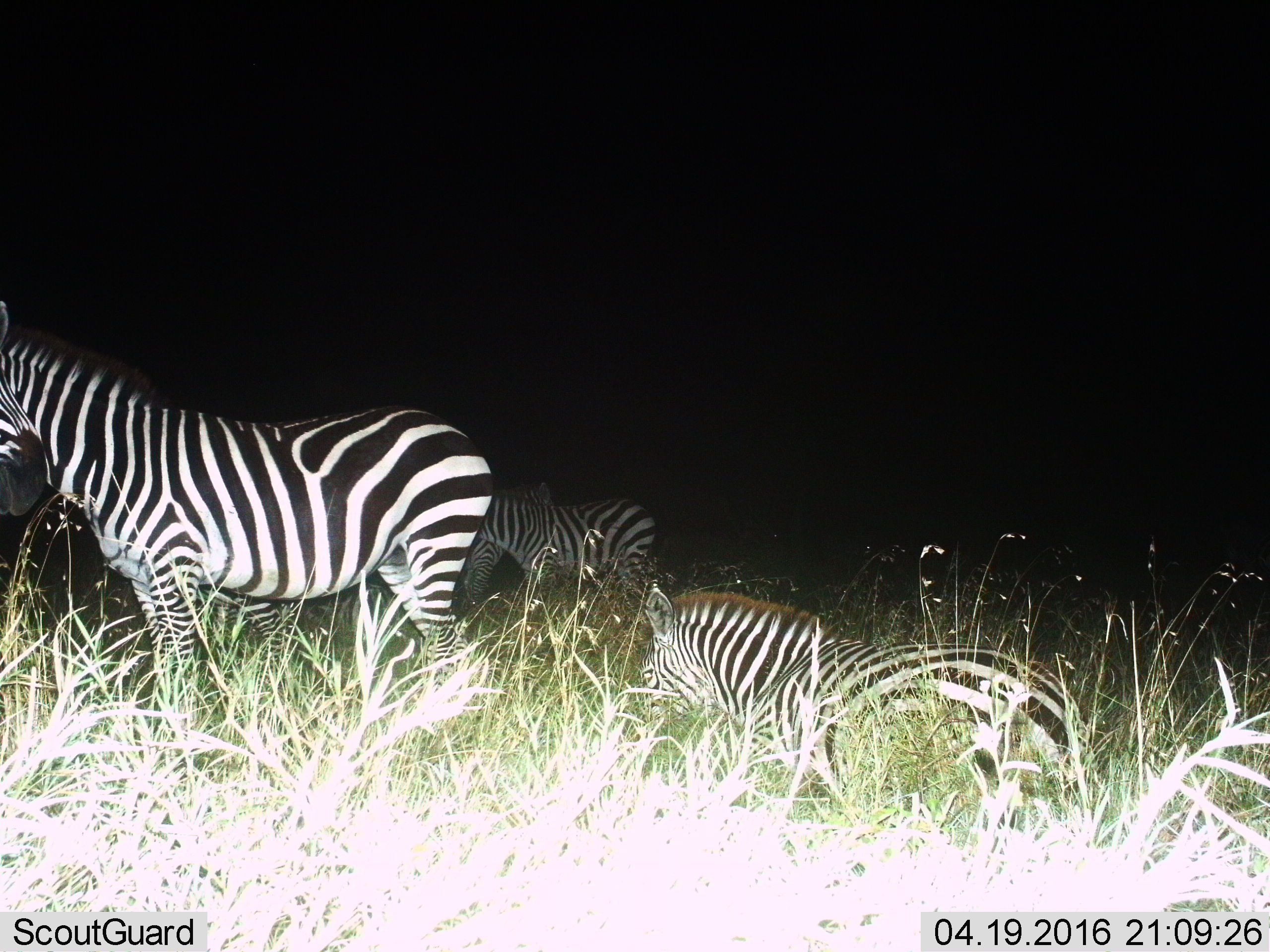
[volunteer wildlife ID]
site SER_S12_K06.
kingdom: Animalia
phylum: Chordata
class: Mammalia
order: Perissodactyla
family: Equidae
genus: Equus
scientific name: Equus quagga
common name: plains zebra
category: zebraplains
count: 4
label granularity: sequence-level